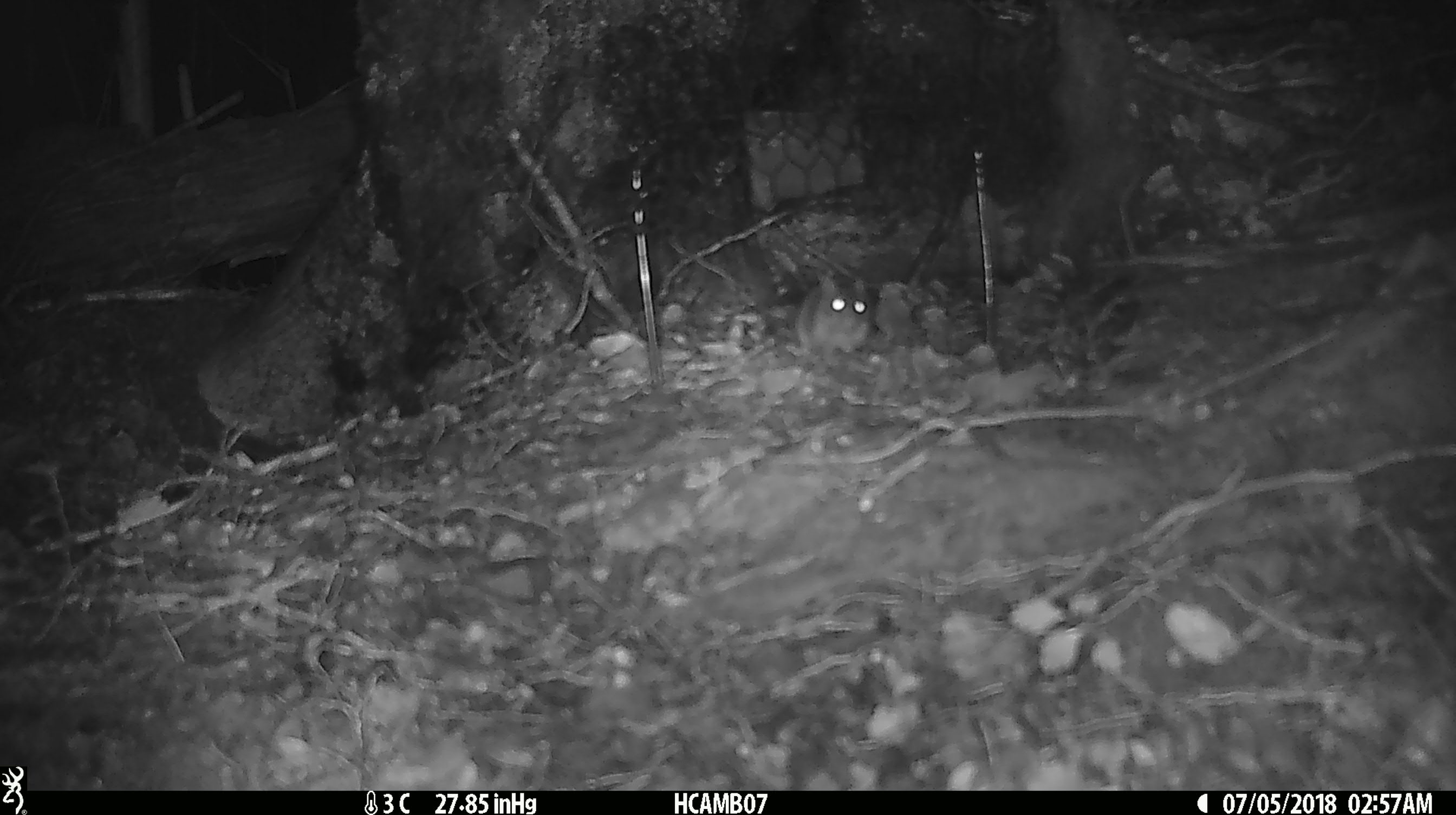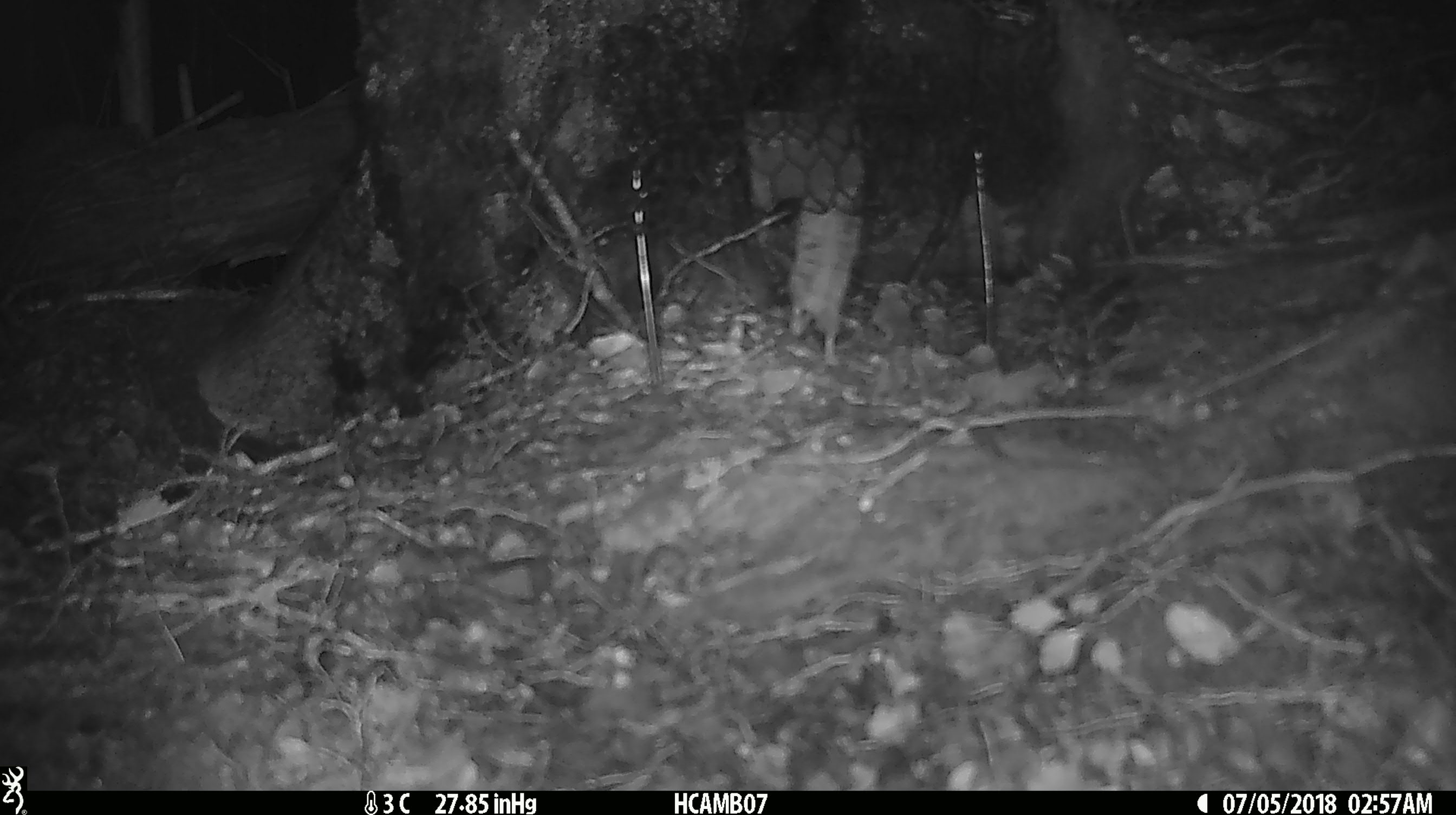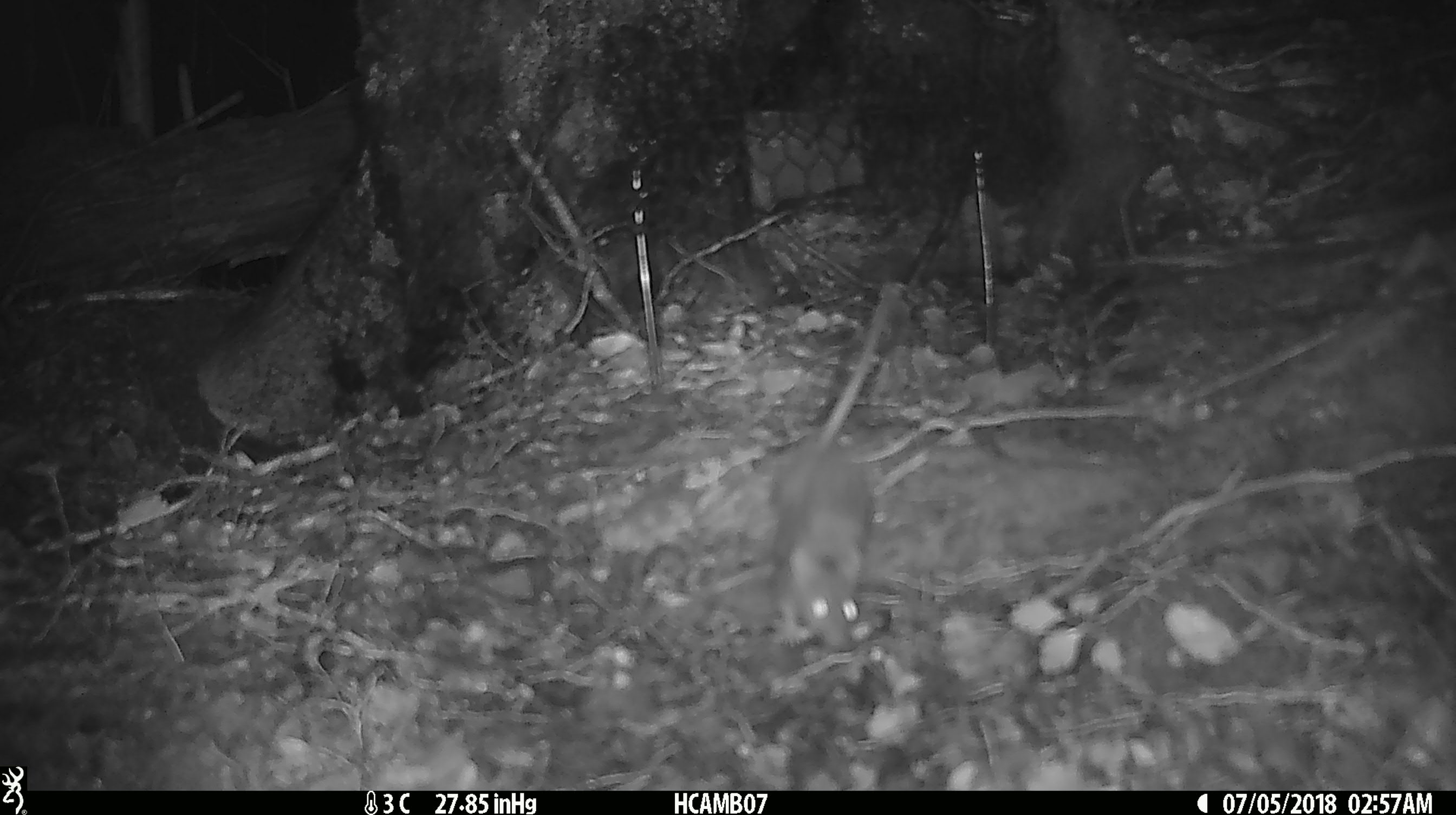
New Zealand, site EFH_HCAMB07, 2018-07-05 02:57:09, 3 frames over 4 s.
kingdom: Animalia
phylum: Chordata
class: Mammalia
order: Rodentia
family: Muridae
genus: Mus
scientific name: Mus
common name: mouse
Mouse (Mus).